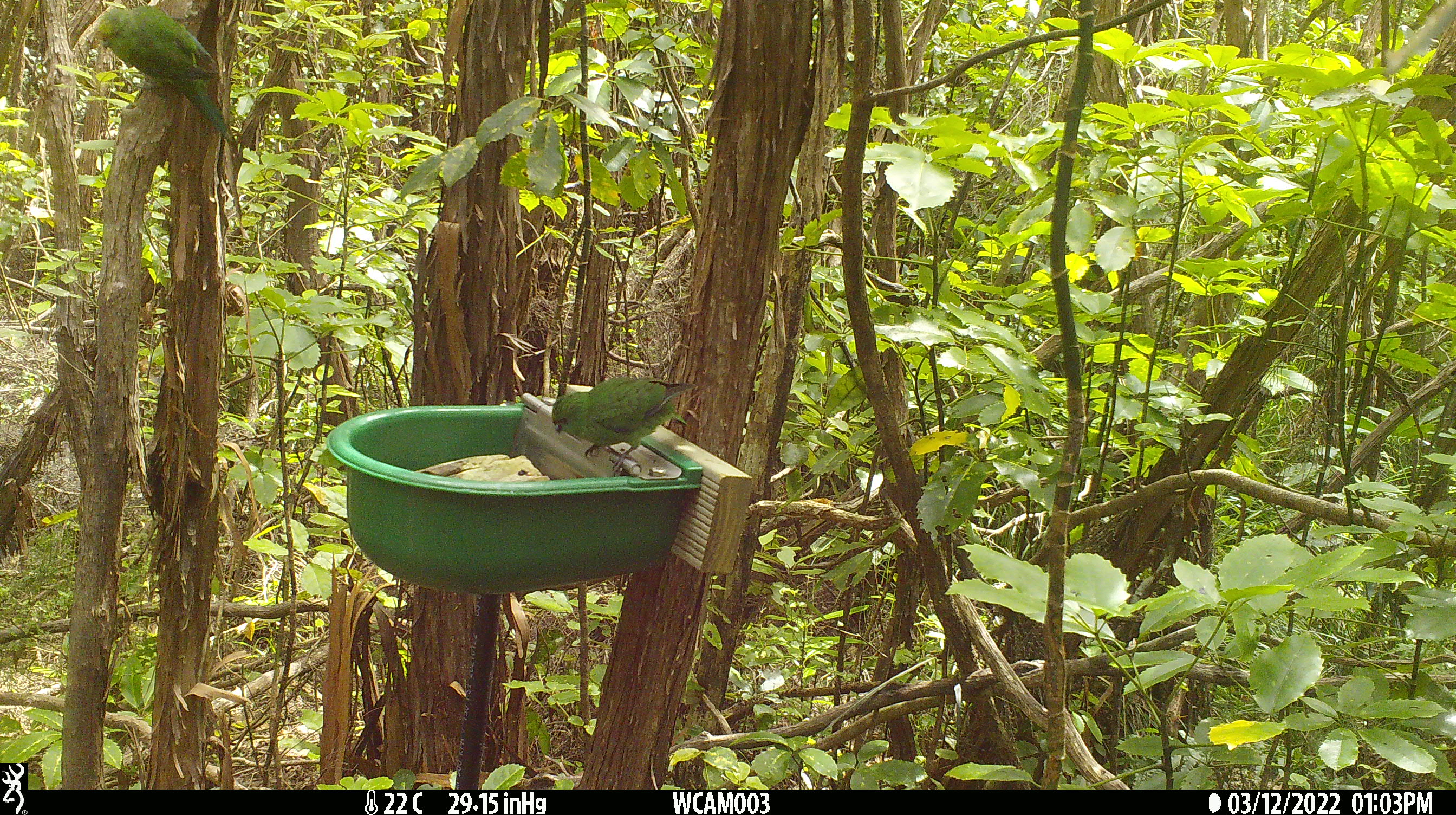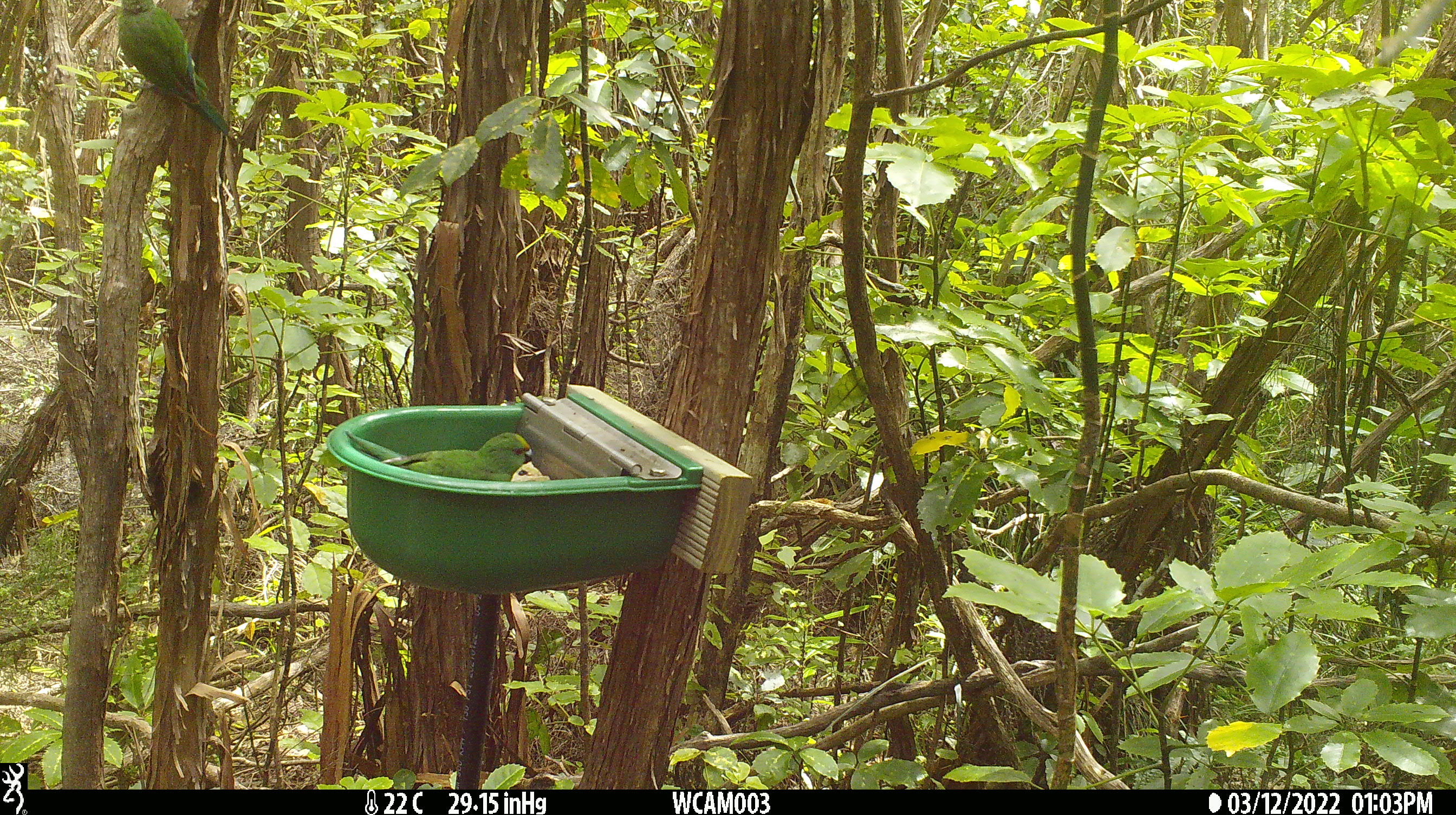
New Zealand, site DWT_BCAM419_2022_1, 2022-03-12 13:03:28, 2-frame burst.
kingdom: Animalia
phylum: Chordata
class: Aves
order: Psittaciformes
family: Psittaculidae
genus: Cyanoramphus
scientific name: Cyanoramphus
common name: parakeet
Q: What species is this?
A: Parakeet (Cyanoramphus).